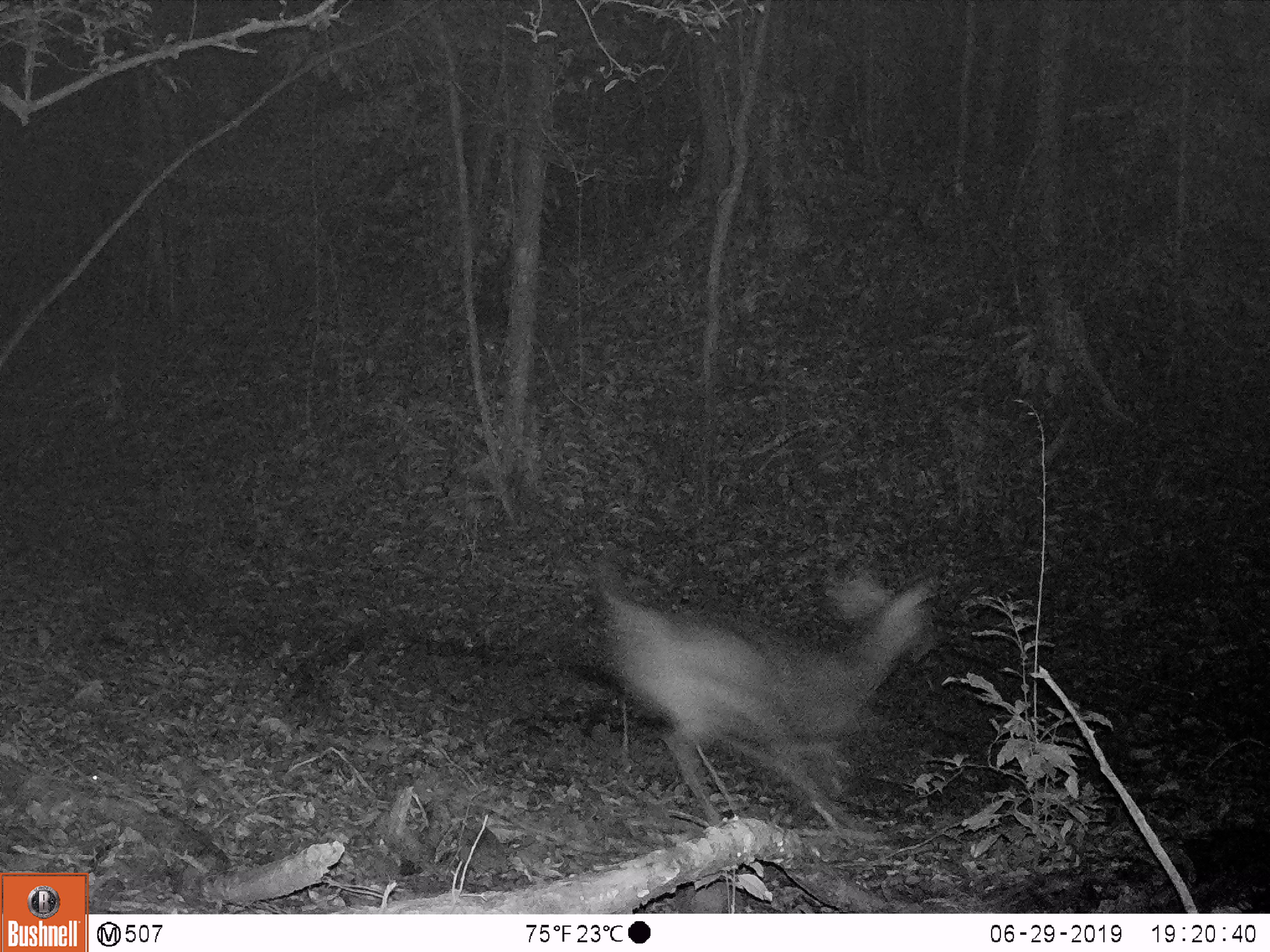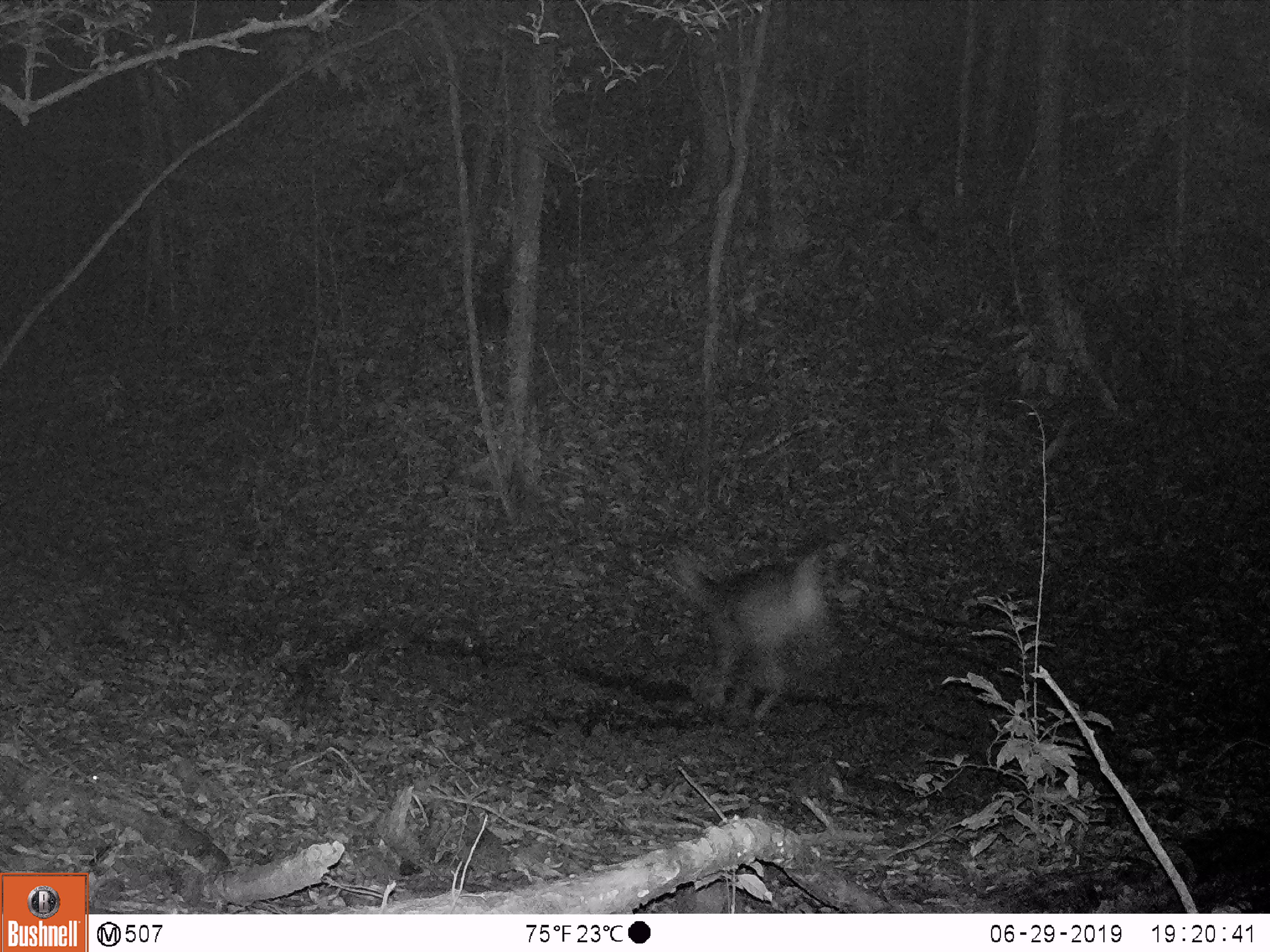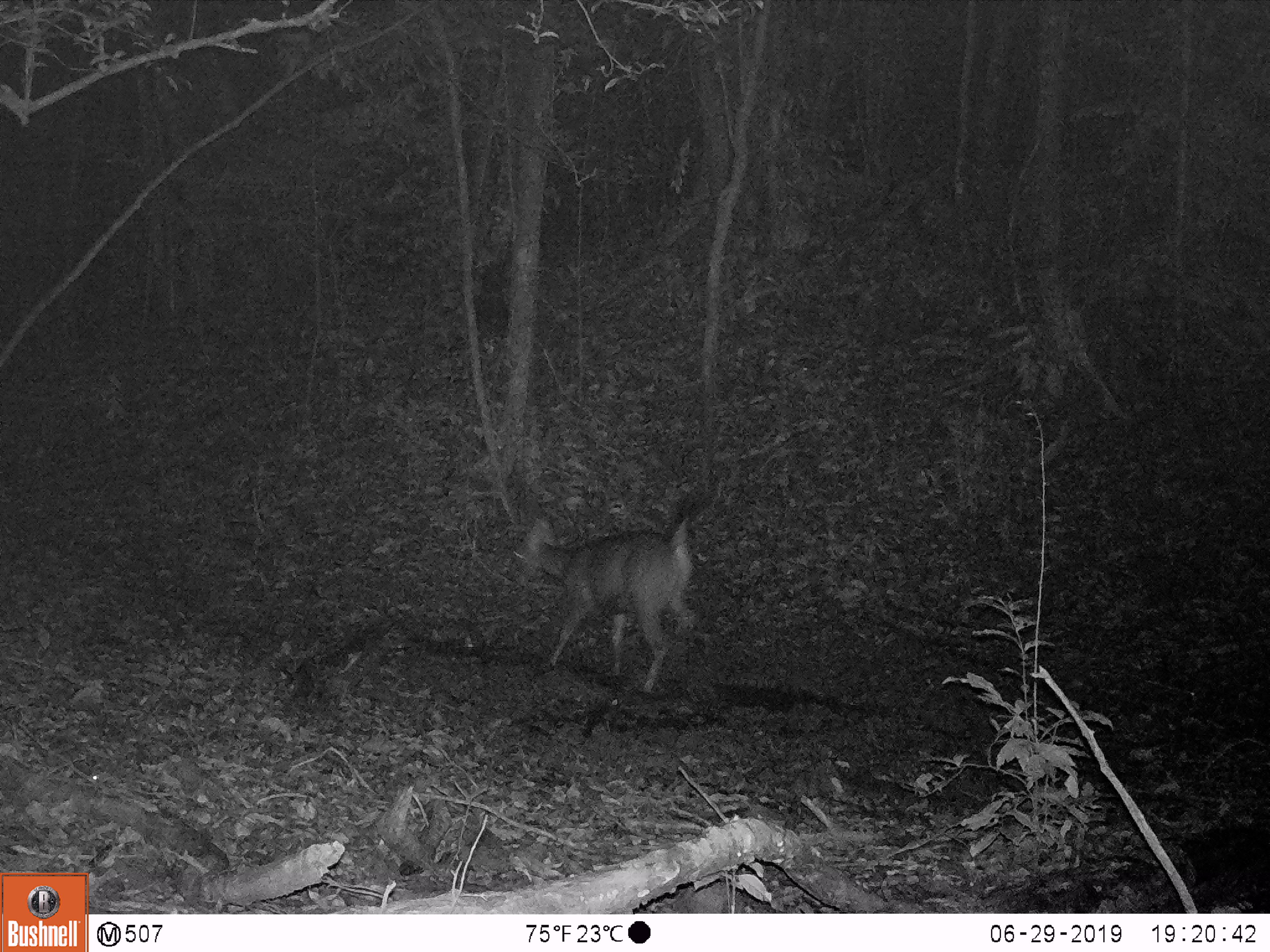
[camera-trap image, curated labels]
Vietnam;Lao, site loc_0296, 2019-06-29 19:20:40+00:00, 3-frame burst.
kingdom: Animalia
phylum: Chordata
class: Mammalia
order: Artiodactyla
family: Cervidae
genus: Rusa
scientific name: Rusa unicolor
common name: sambar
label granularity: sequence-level